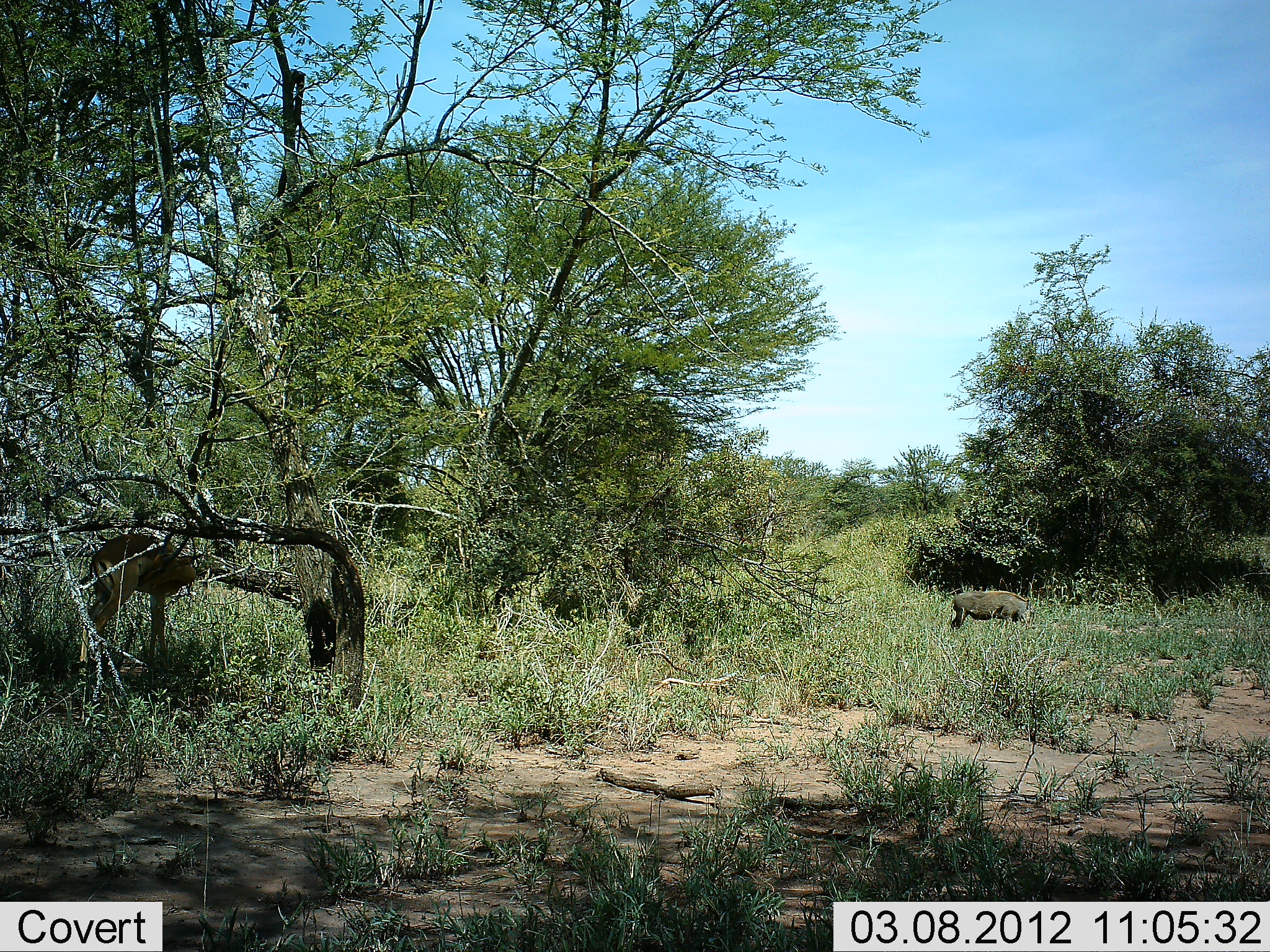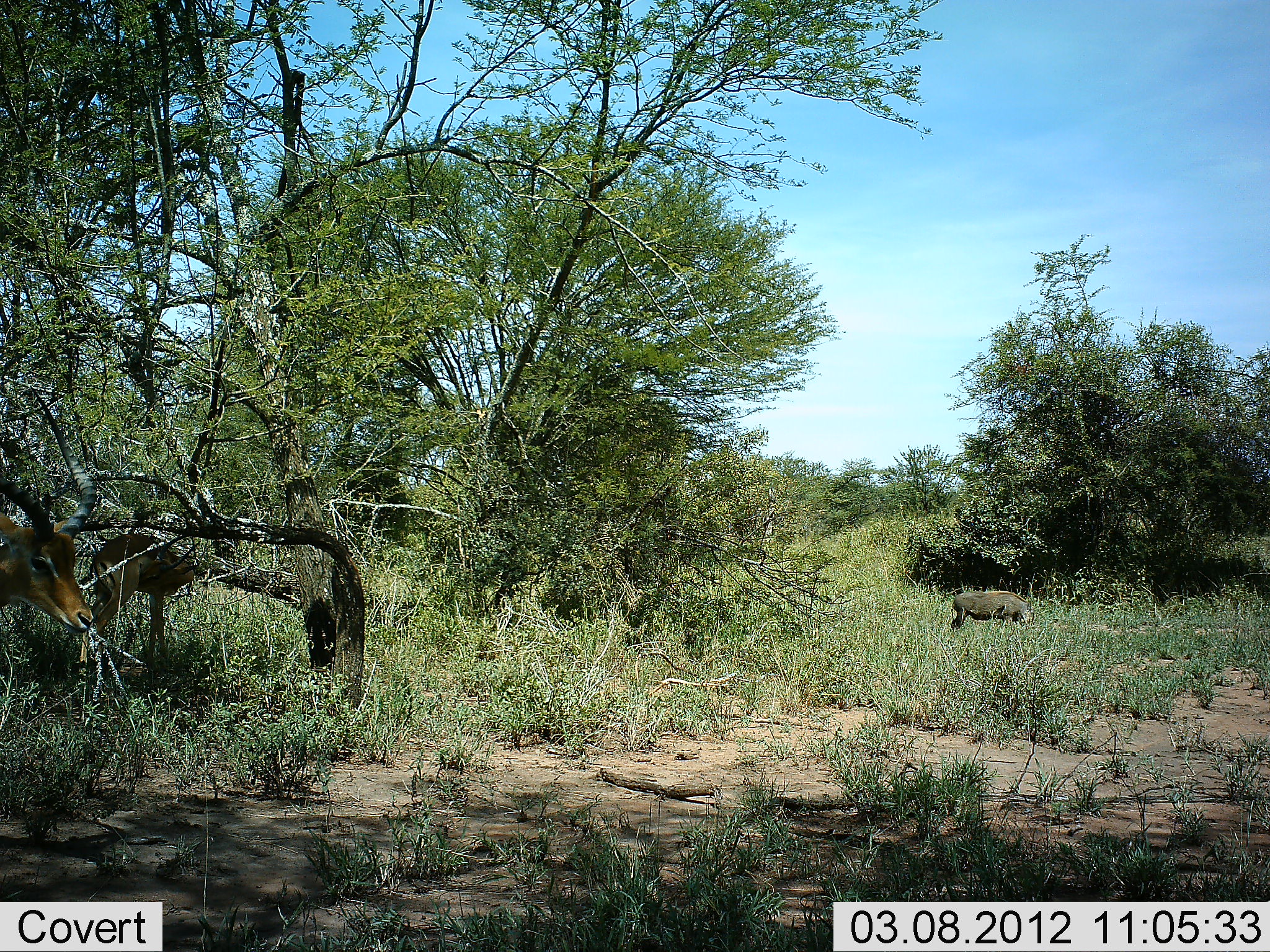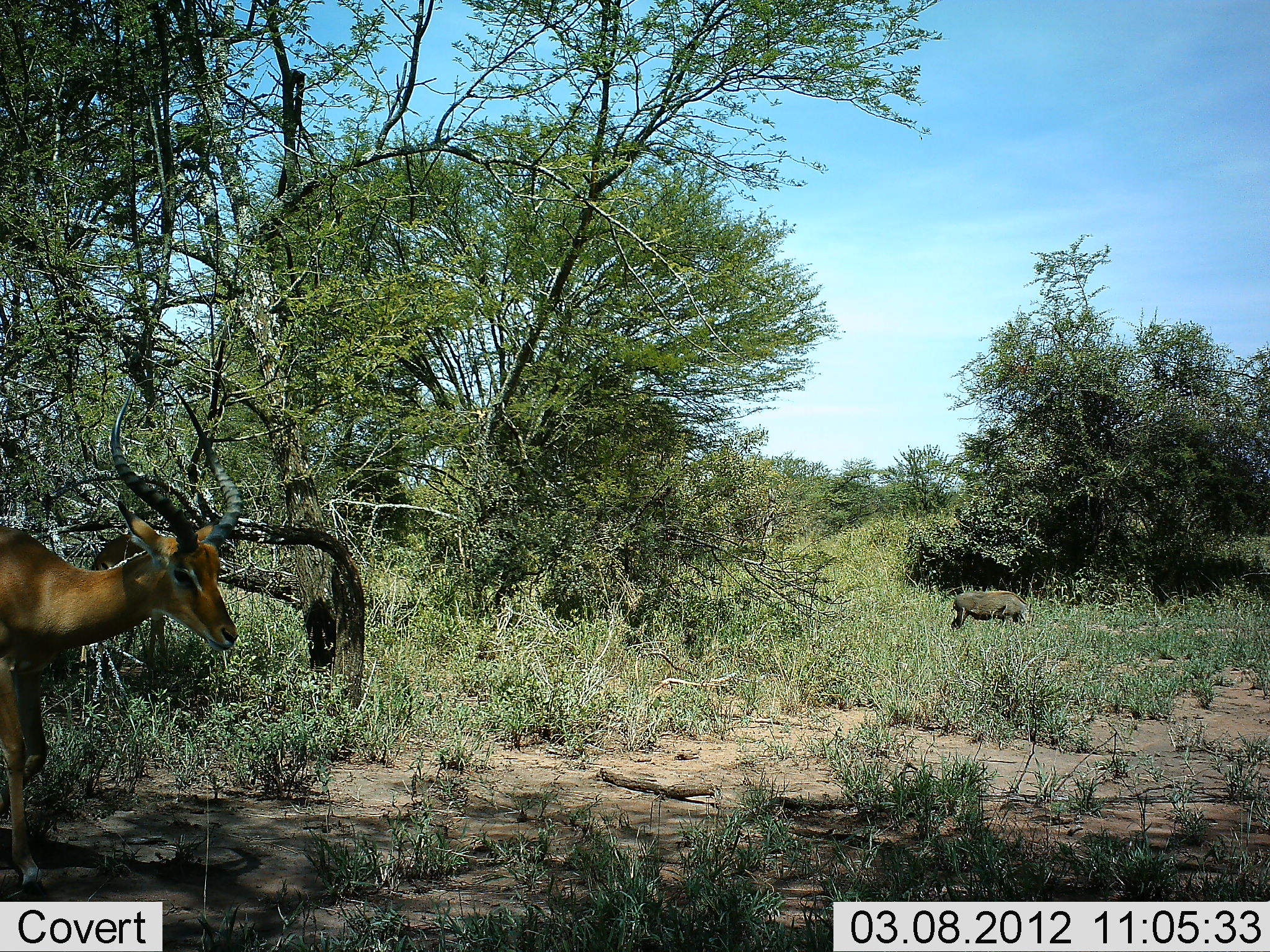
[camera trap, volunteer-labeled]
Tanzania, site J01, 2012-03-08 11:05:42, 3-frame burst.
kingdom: Animalia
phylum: Chordata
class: Mammalia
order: Artiodactyla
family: Bovidae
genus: Aepyceros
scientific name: Aepyceros melampus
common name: impala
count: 2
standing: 40%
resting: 0%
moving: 93%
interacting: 0%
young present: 0%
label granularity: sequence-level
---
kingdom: Animalia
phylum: Chordata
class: Mammalia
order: Artiodactyla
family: Suidae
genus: Phacochoerus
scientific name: Phacochoerus africanus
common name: warthog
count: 1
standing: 36%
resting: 0%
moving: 0%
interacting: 0%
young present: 0%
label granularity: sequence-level